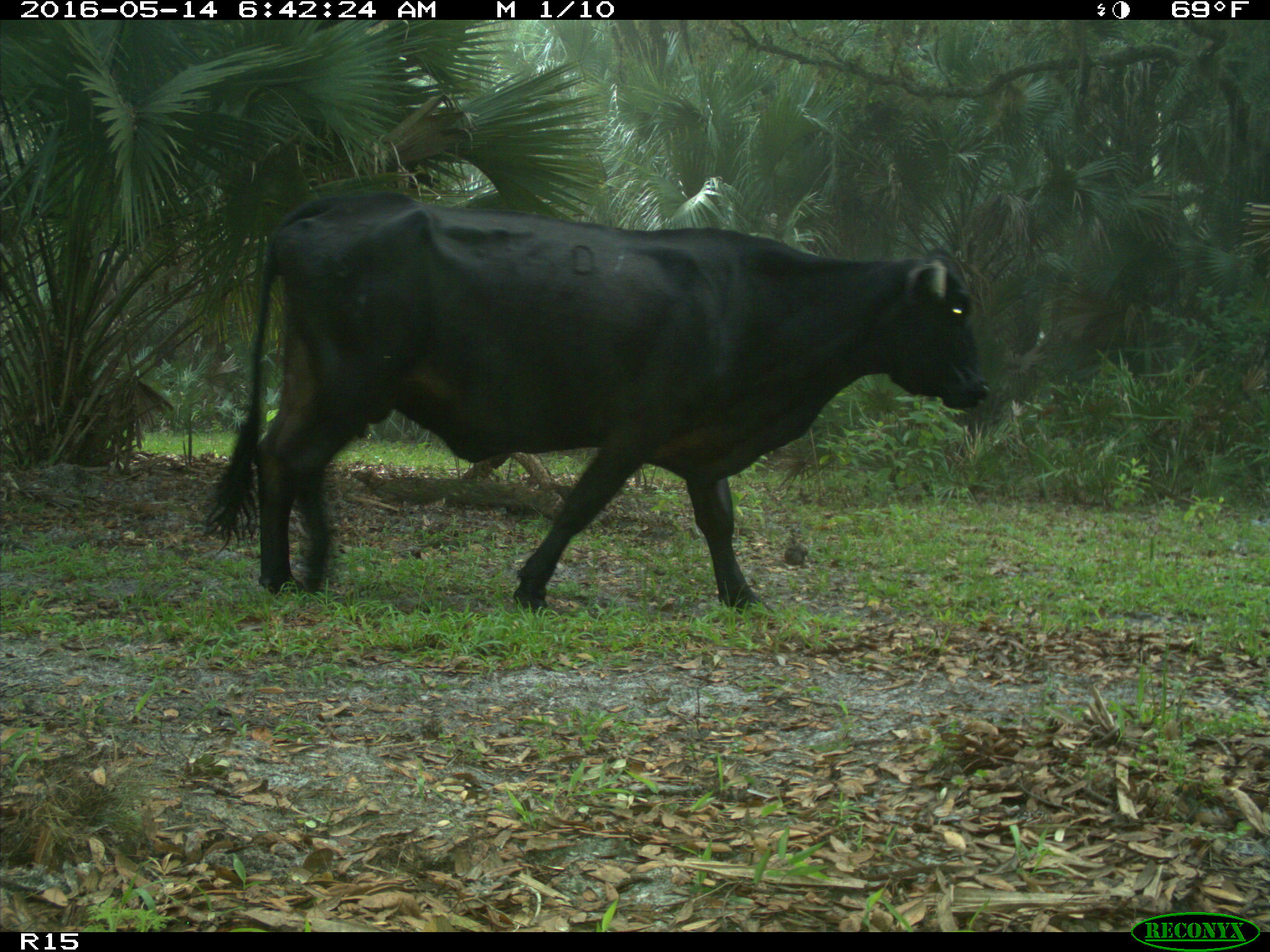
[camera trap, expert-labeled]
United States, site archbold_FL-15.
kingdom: Animalia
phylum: Chordata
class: Mammalia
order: Artiodactyla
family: Bovidae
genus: Bos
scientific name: Bos taurus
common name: domestic cow